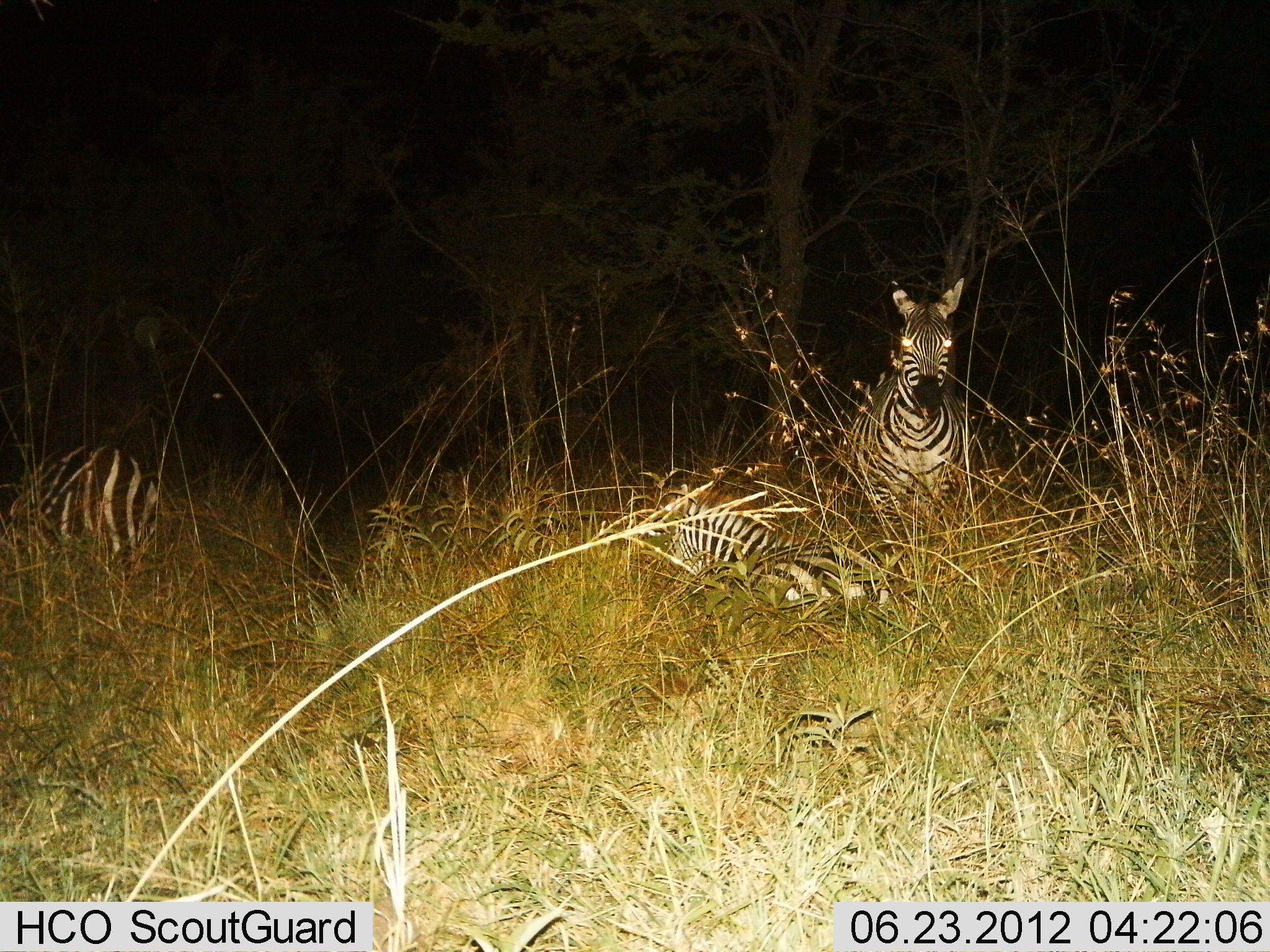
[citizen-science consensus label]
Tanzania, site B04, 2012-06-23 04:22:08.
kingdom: Animalia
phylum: Chordata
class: Mammalia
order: Perissodactyla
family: Equidae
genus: Equus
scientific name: Equus quagga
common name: plains zebra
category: zebra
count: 3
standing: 80%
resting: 100%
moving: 0%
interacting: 0%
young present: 0%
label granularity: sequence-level